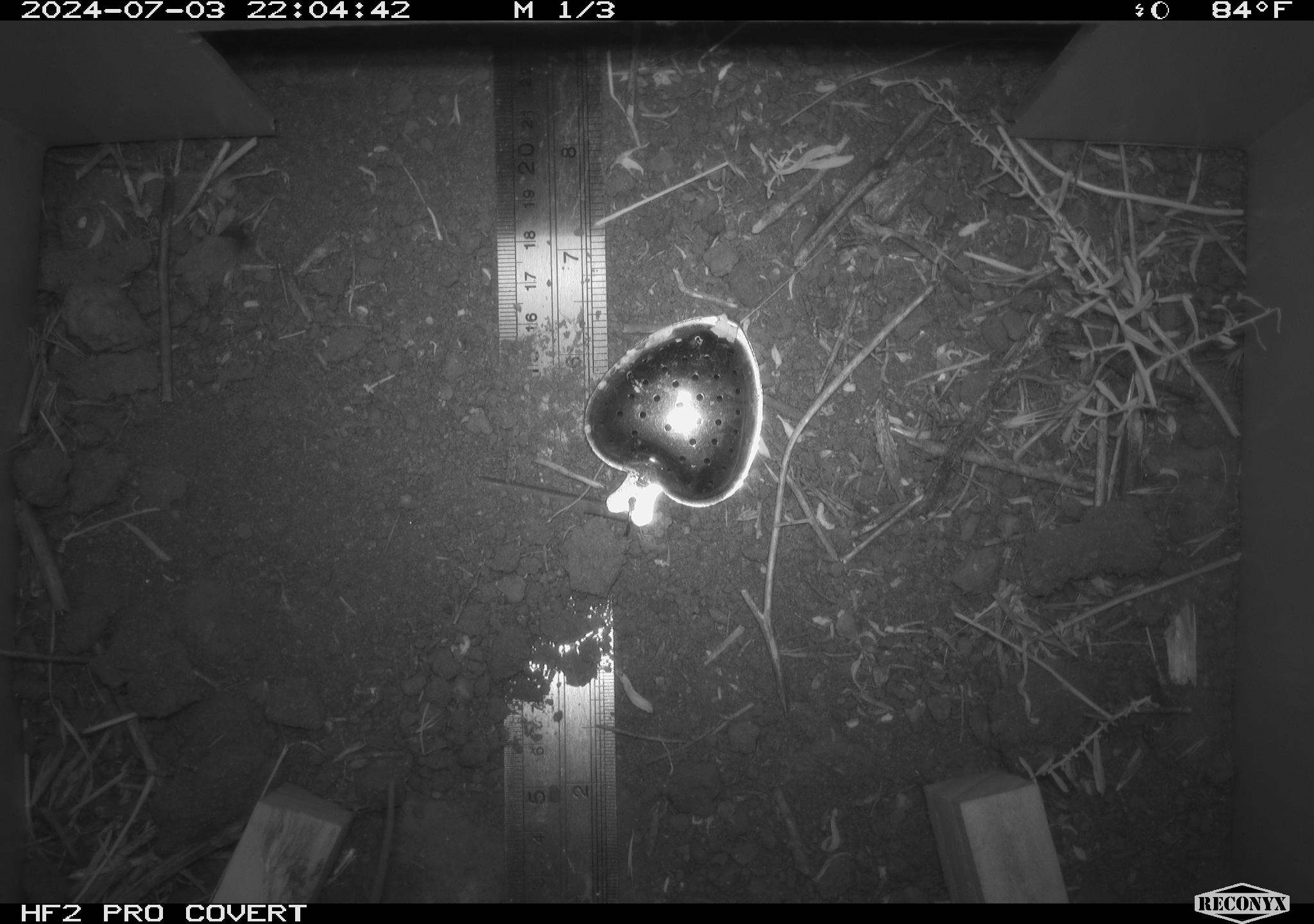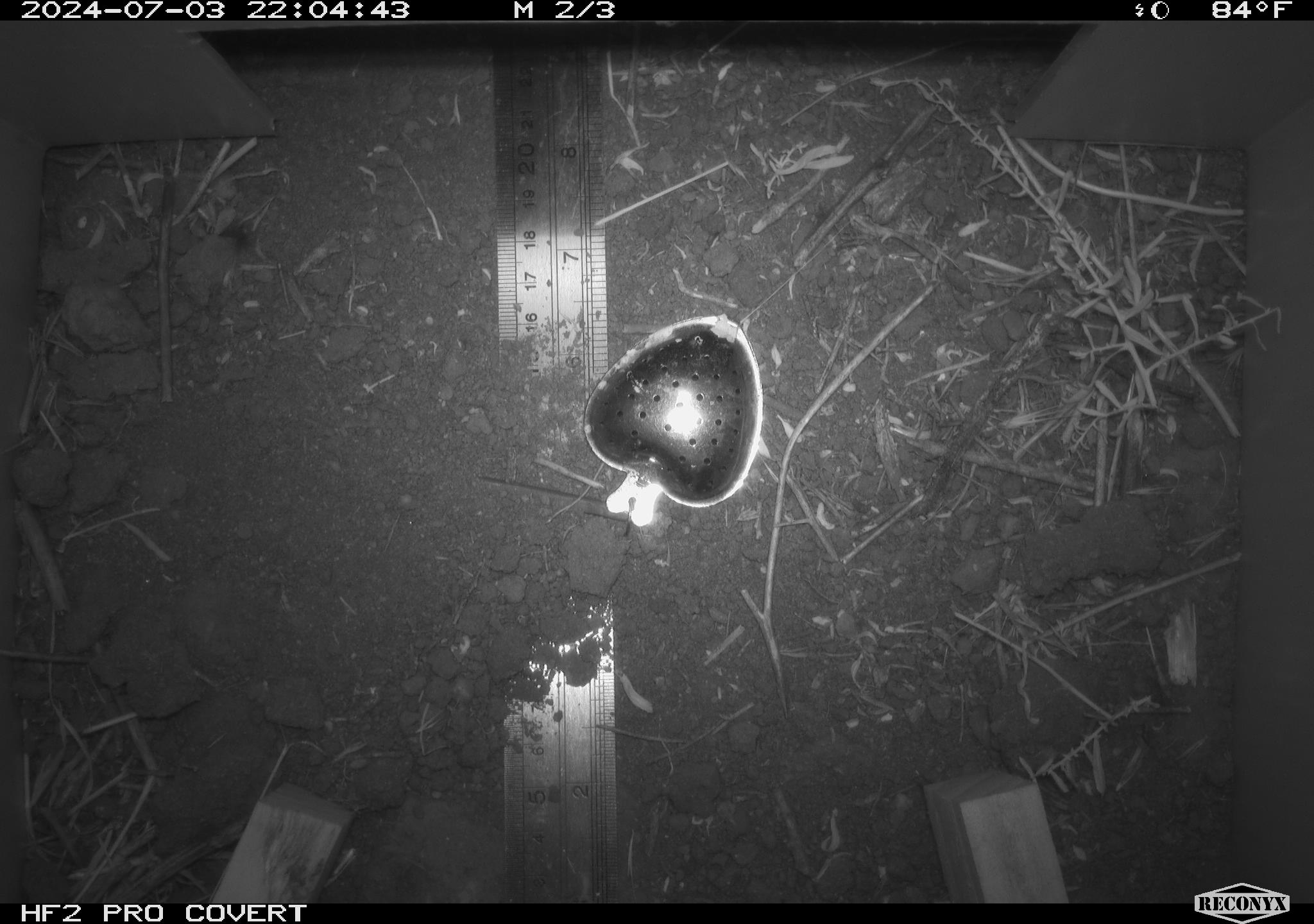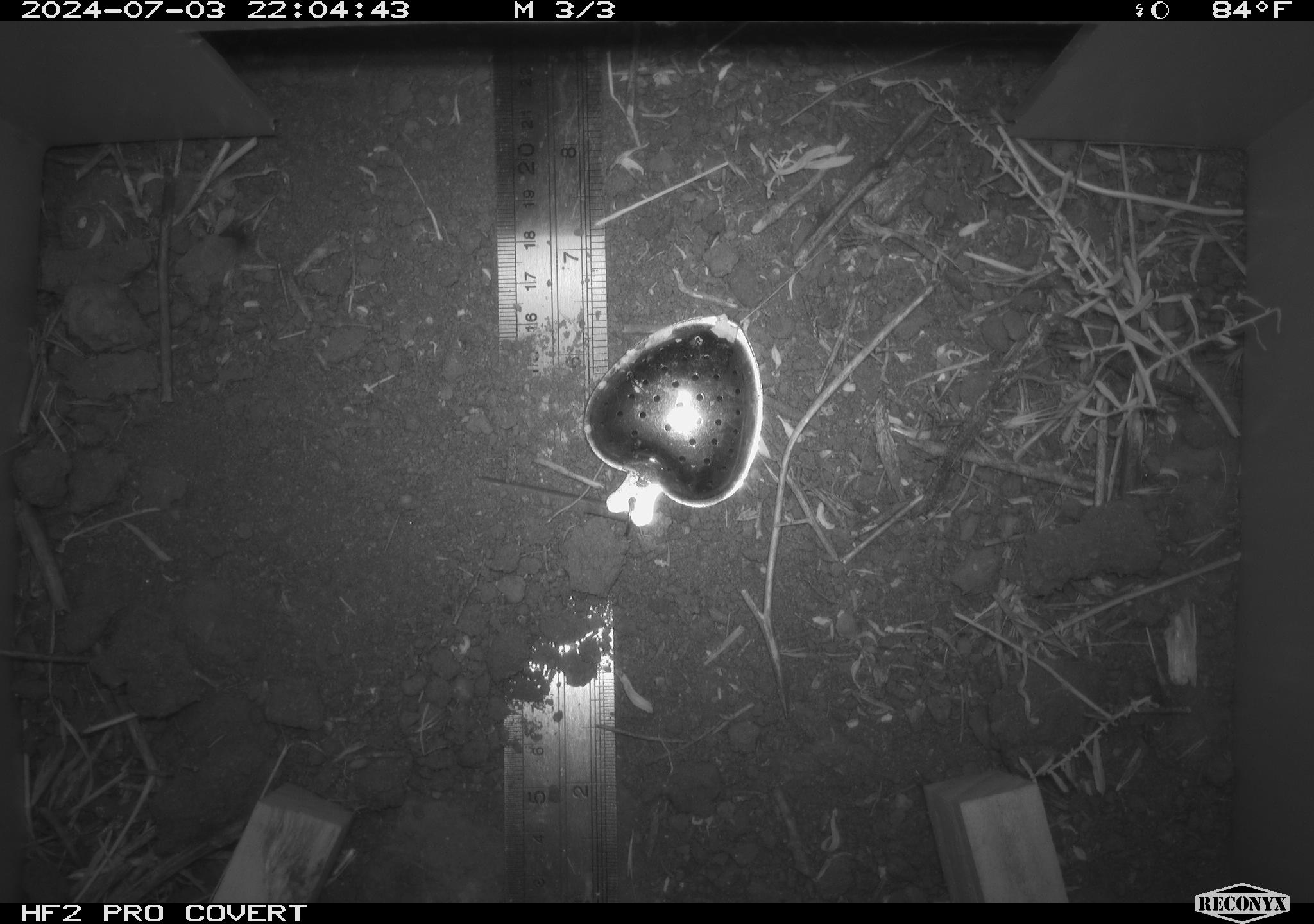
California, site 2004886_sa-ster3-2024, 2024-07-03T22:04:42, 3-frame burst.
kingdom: Animalia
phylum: Chordata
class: Mammalia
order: Rodentia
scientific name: Rodentia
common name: mouse species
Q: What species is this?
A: Mouse species (Rodentia).